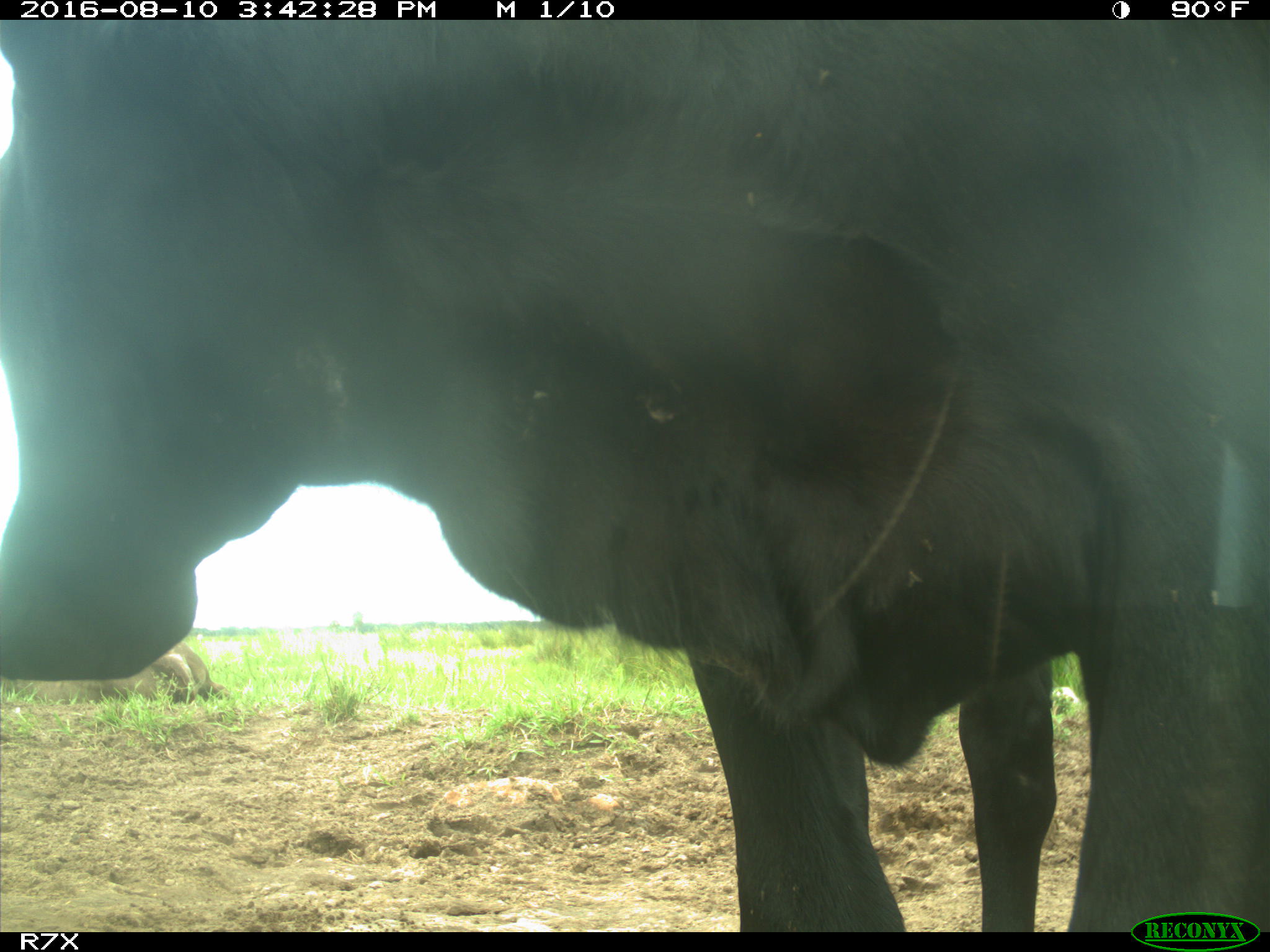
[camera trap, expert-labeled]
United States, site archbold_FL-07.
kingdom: Animalia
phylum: Chordata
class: Mammalia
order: Artiodactyla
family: Bovidae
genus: Bos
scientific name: Bos taurus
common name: domestic cow